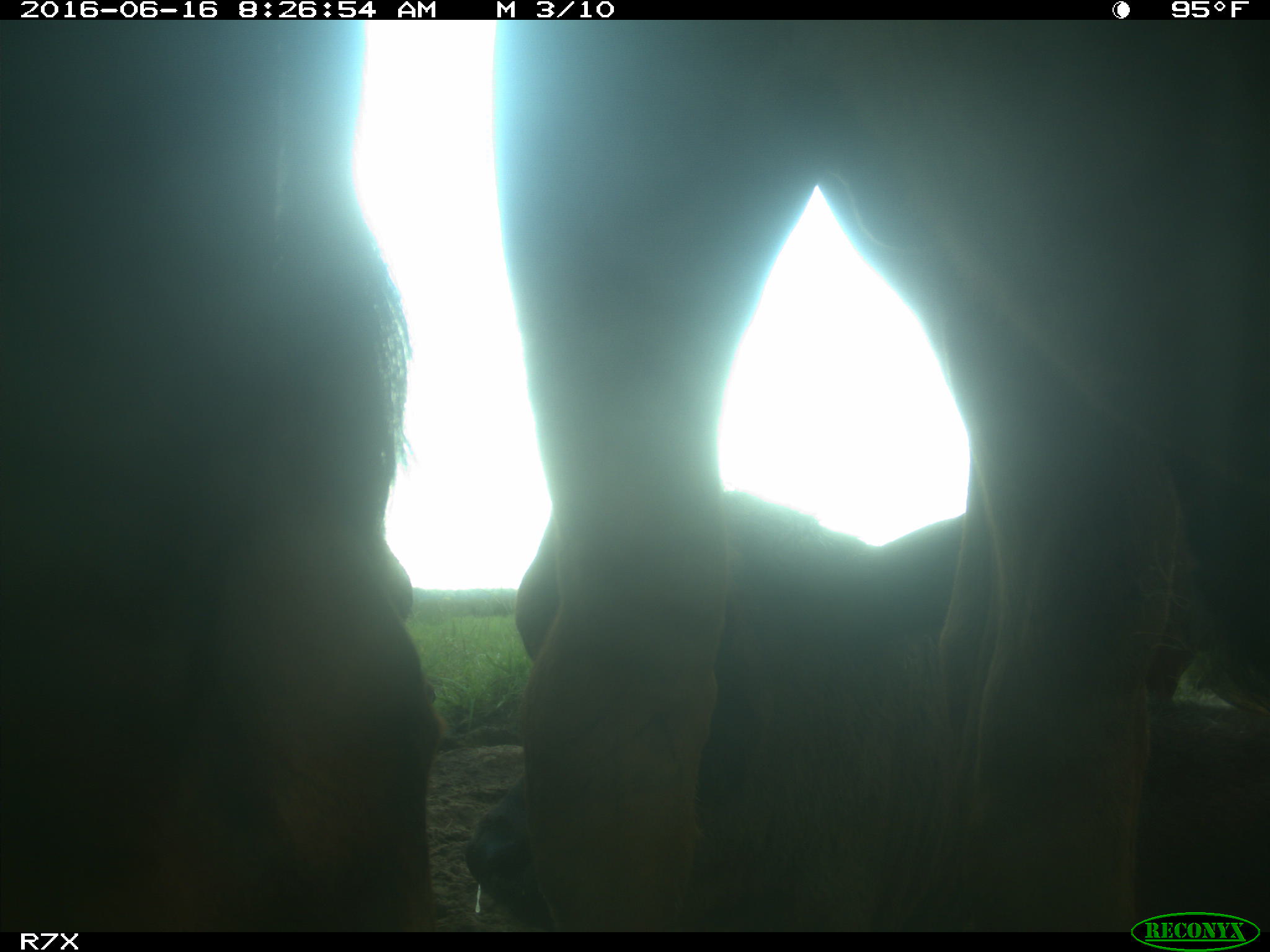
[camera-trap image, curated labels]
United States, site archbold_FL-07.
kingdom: Animalia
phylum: Chordata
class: Mammalia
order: Artiodactyla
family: Bovidae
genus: Bos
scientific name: Bos taurus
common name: domestic cow